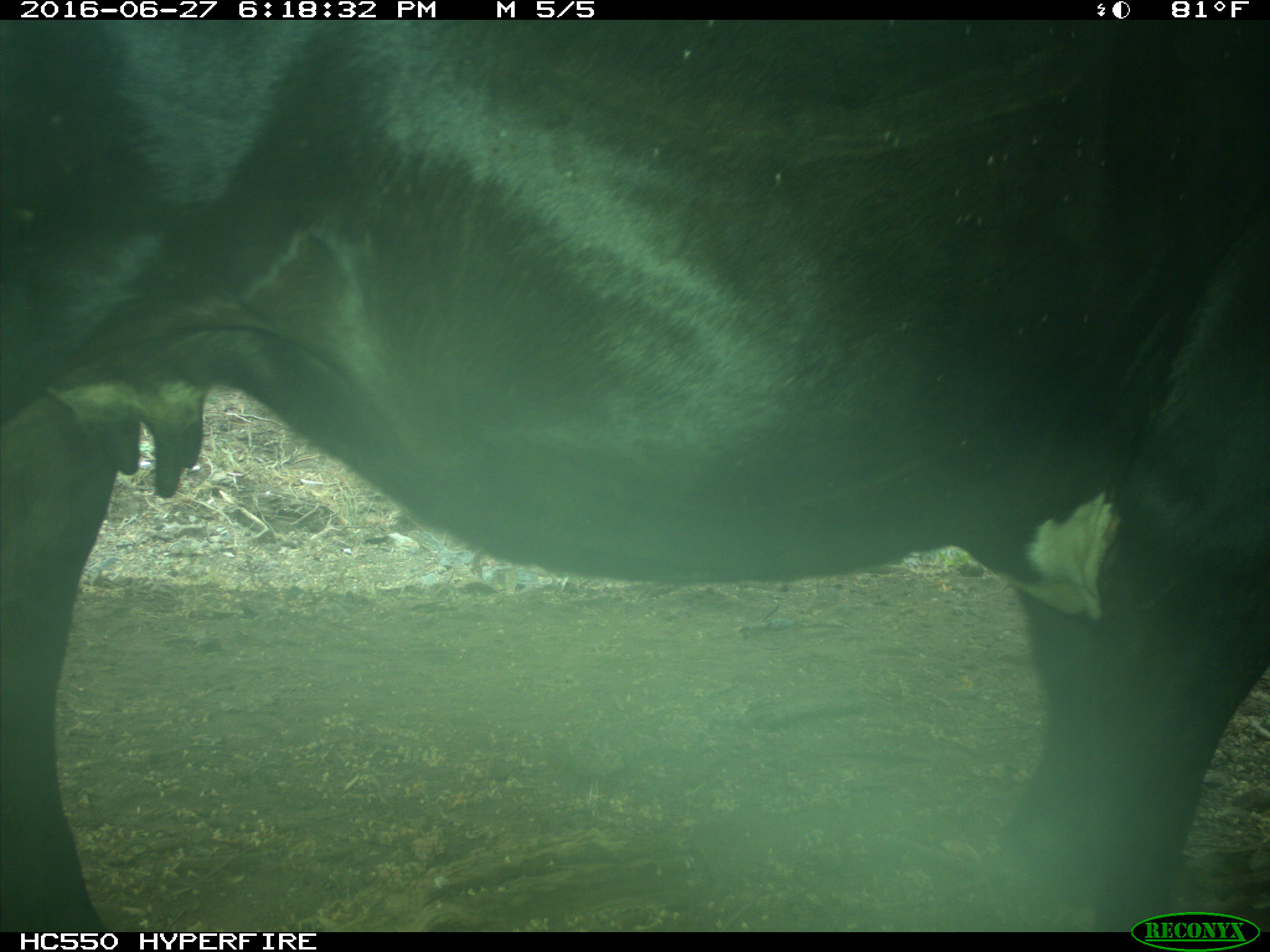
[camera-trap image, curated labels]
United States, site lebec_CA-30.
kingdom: Animalia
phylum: Chordata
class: Mammalia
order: Artiodactyla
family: Bovidae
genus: Bos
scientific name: Bos taurus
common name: domestic cow